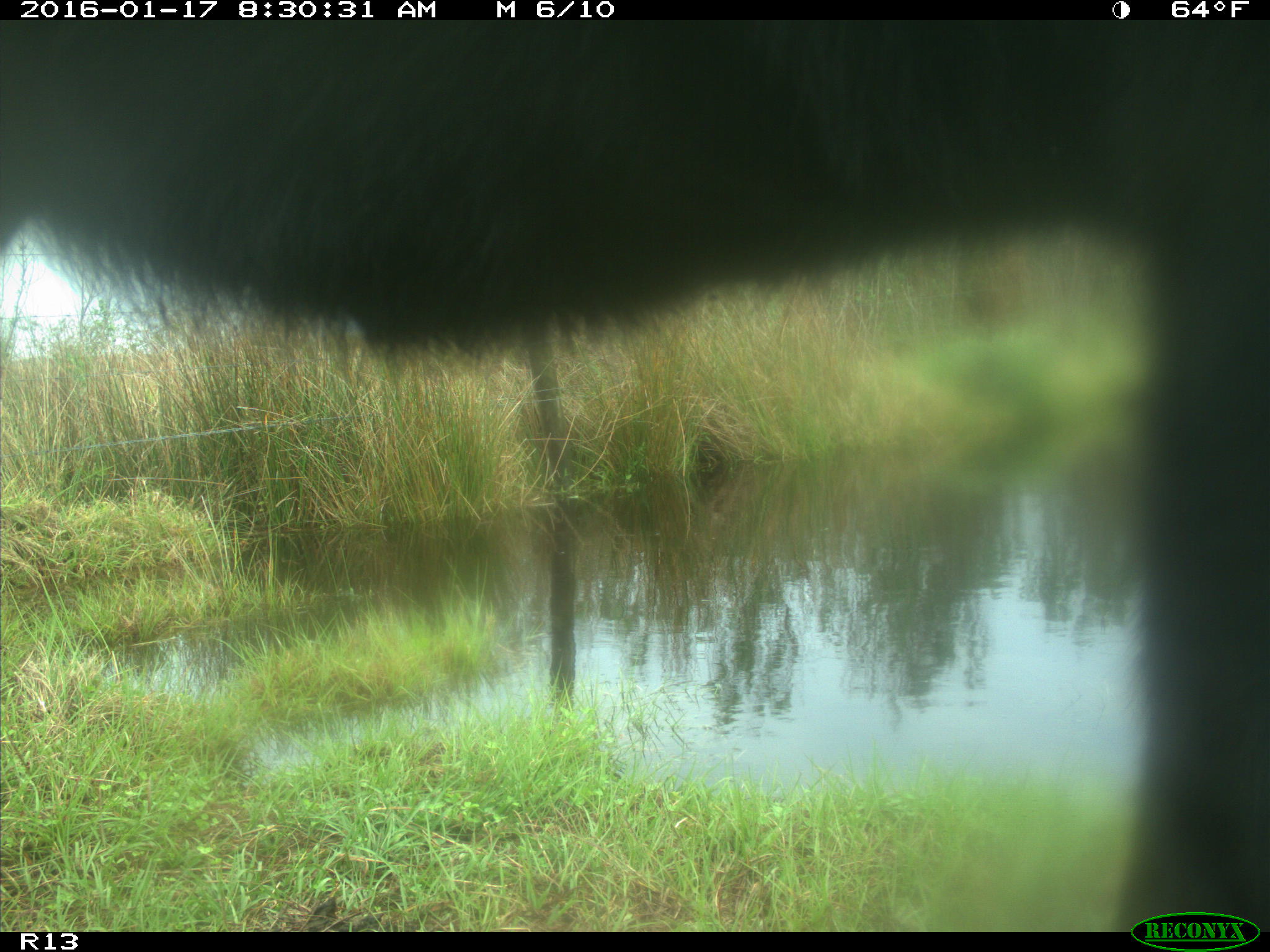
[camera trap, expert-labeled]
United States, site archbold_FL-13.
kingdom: Animalia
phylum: Chordata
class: Mammalia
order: Artiodactyla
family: Bovidae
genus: Bos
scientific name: Bos taurus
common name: domestic cow